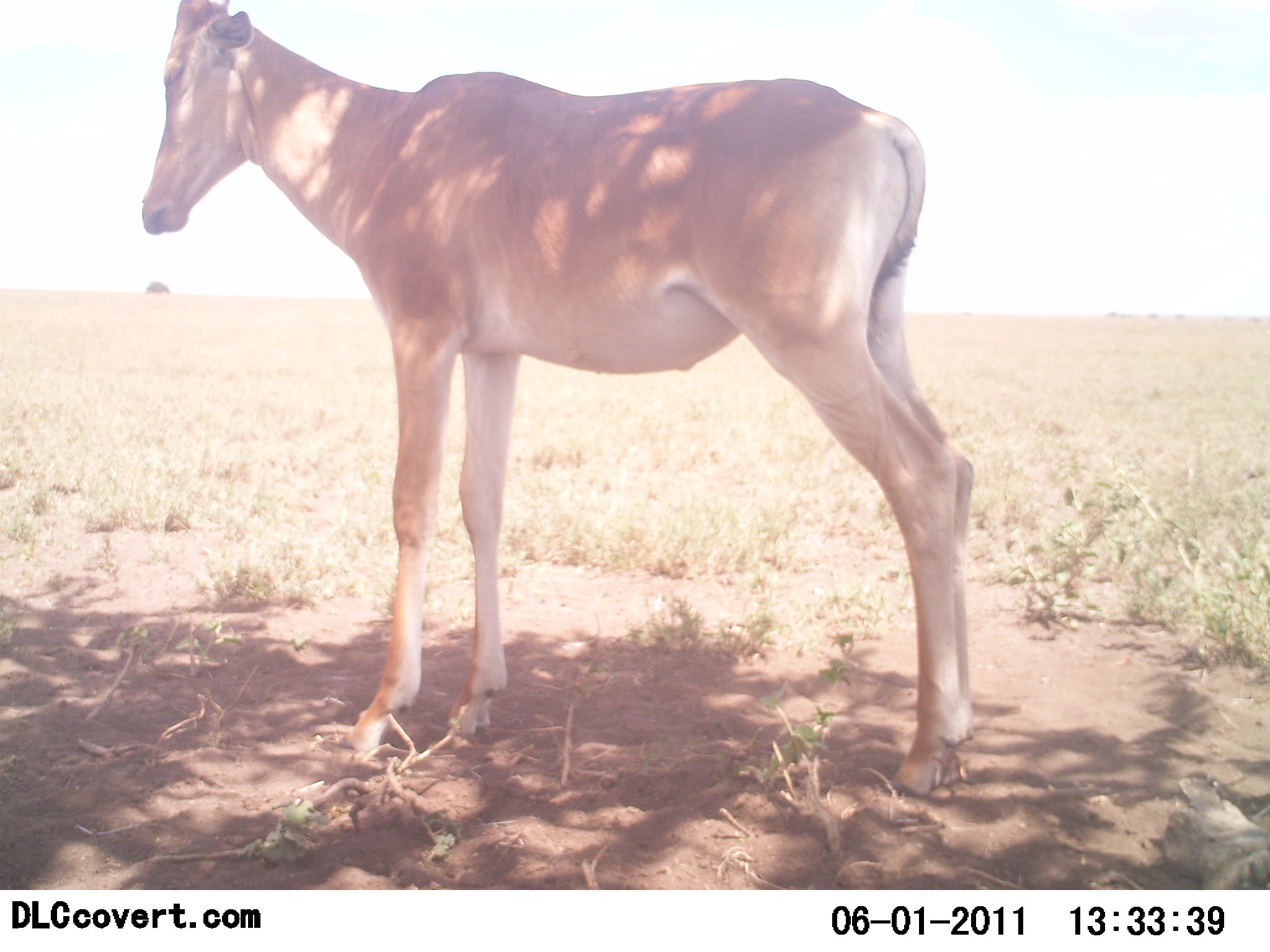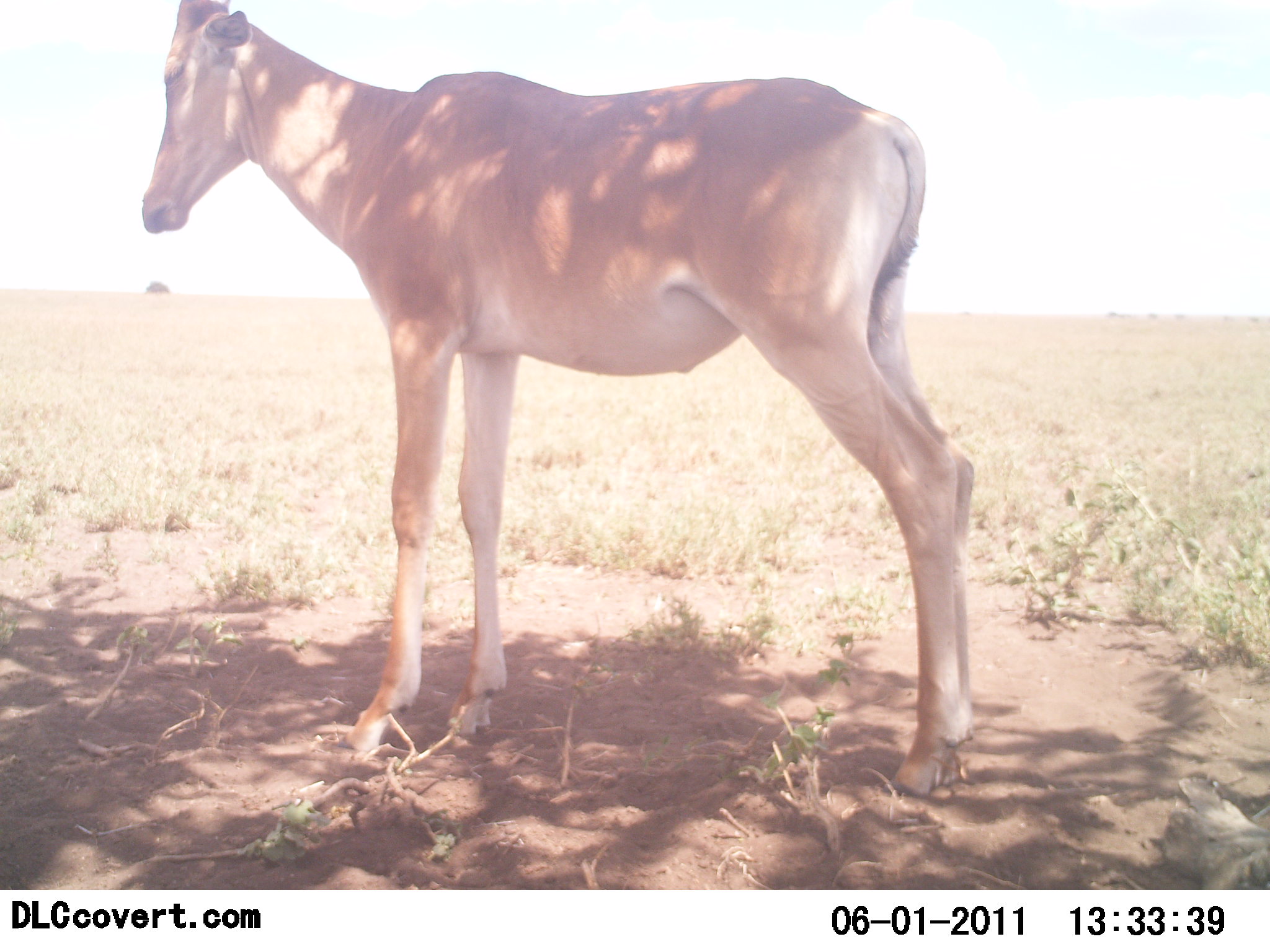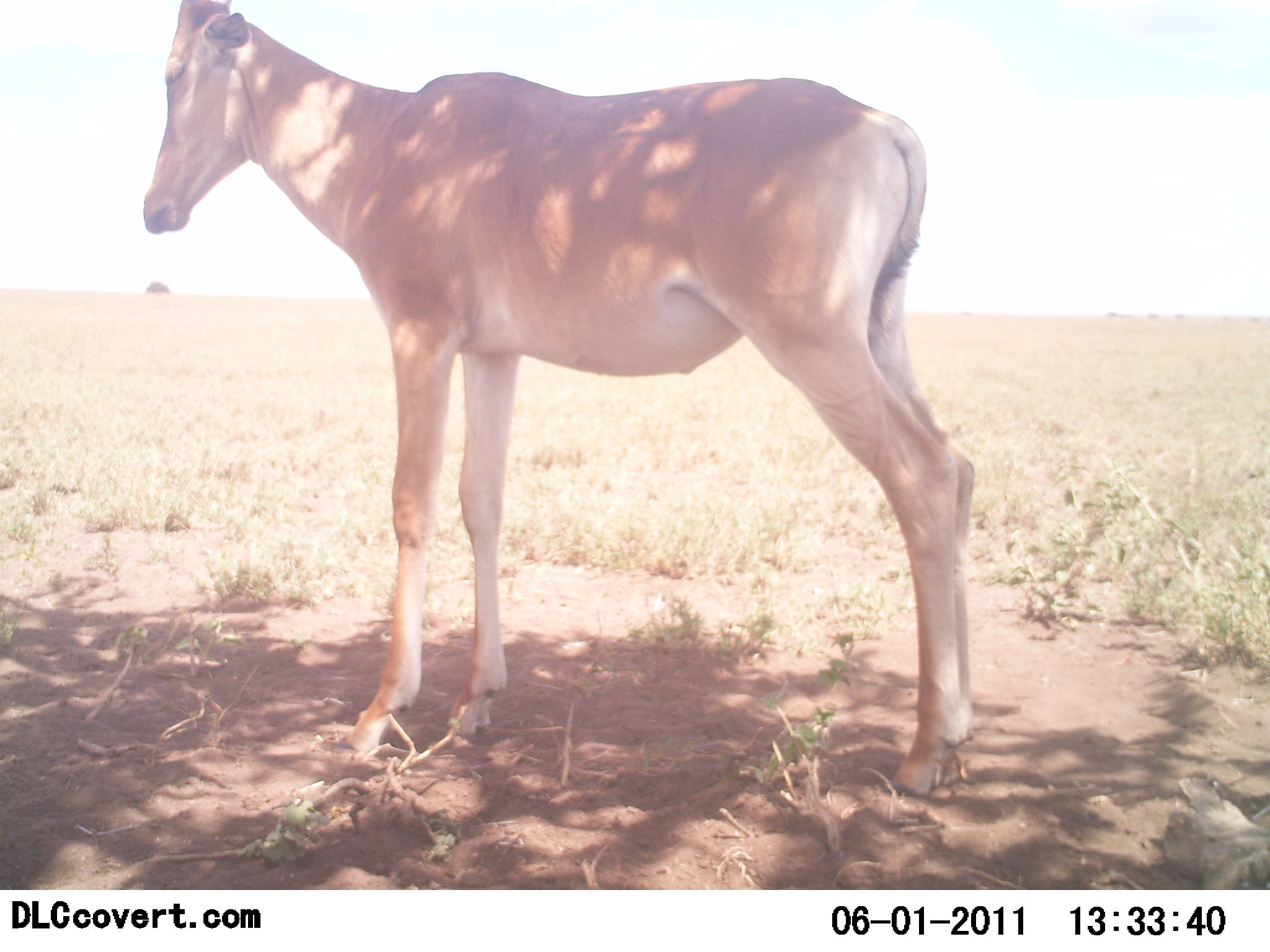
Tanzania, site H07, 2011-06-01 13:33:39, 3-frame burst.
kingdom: Animalia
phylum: Chordata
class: Mammalia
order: Artiodactyla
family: Bovidae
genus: Alcelaphus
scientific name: Alcelaphus buselaphus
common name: hartebeest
Hartebeest (Alcelaphus buselaphus), count 1. Behavior (volunteer vote fractions): standing 100%, resting 18%, moving 0%, interacting 0%. Young present (vote fraction): 0%. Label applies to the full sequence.